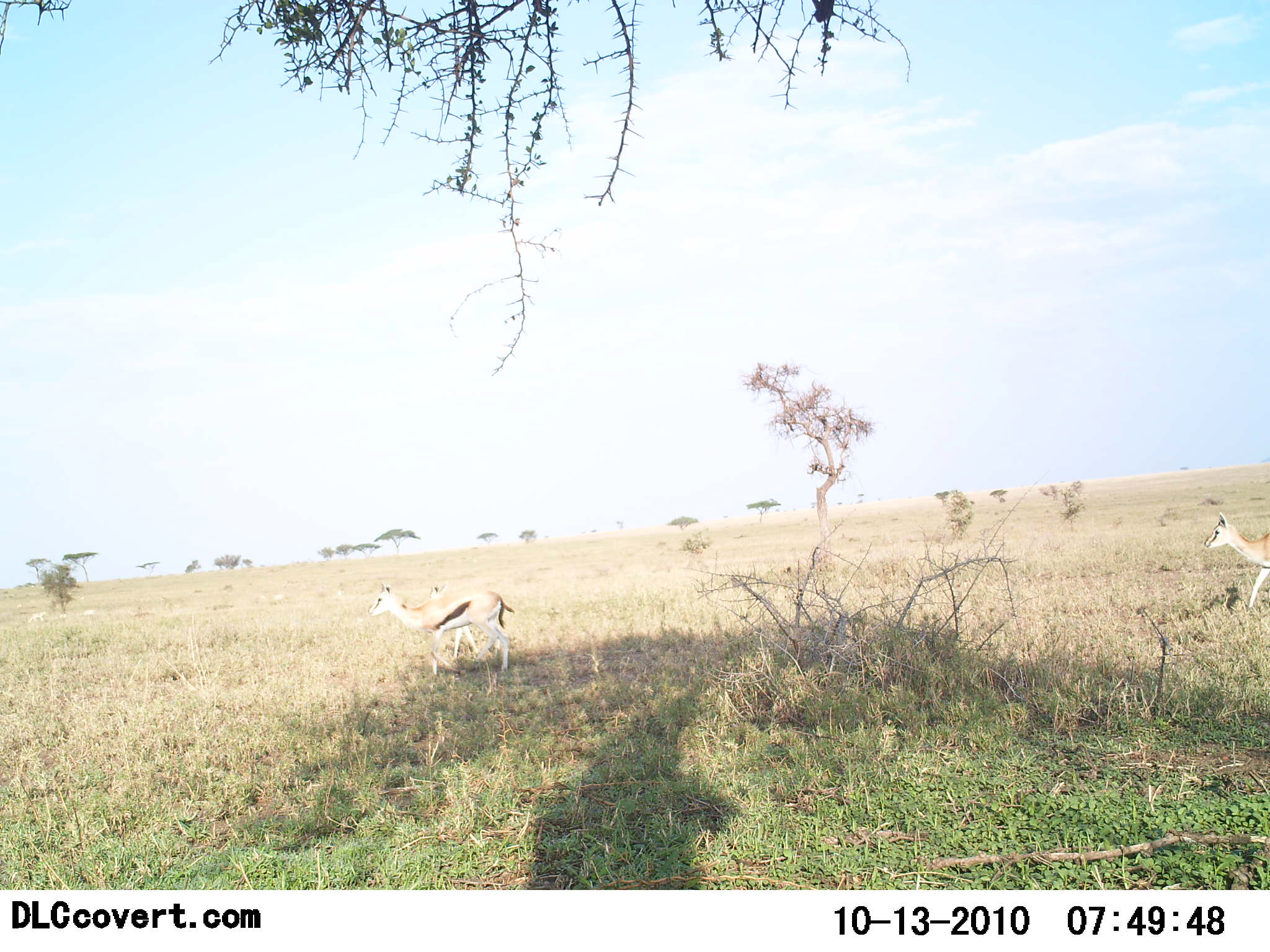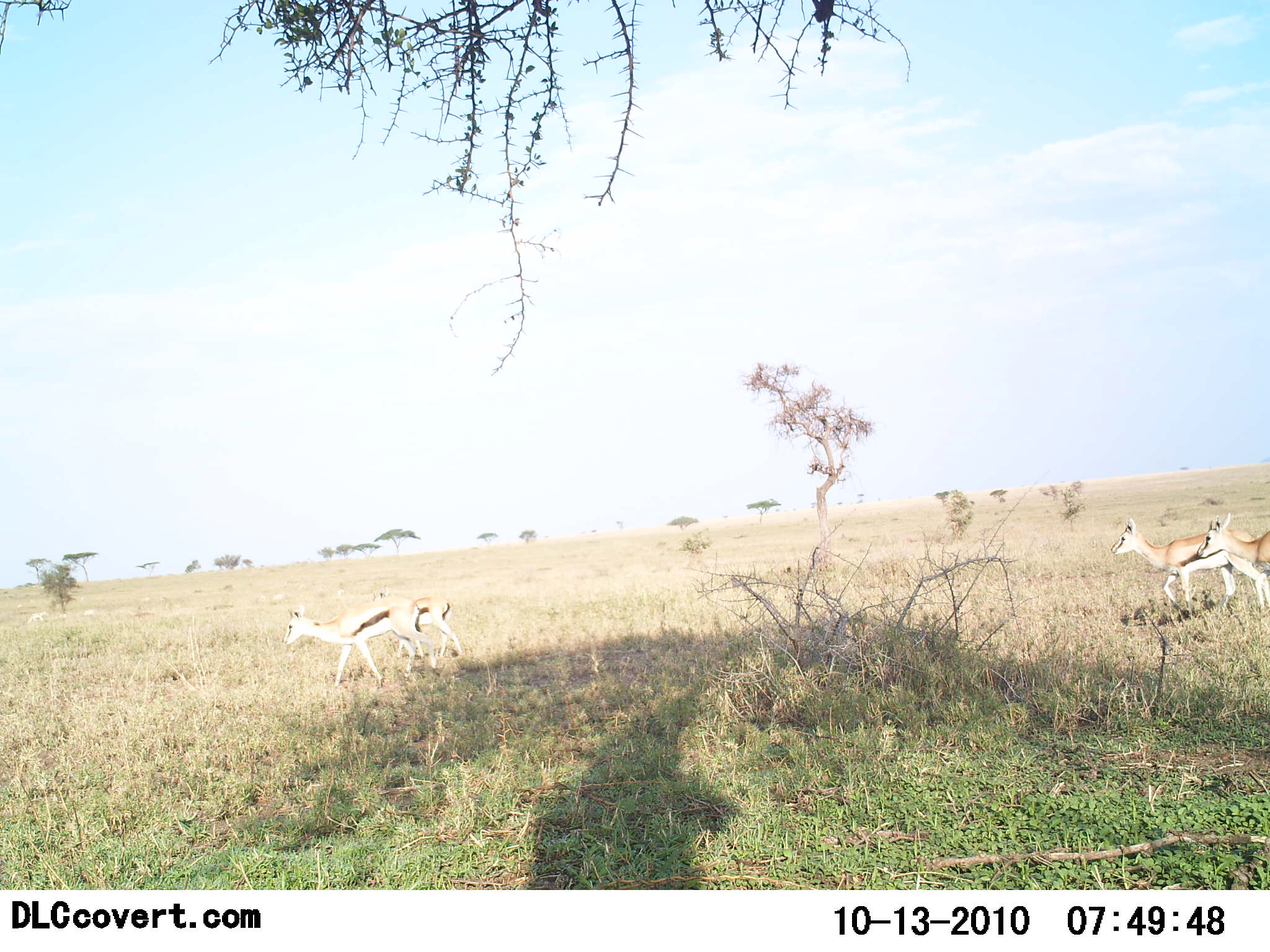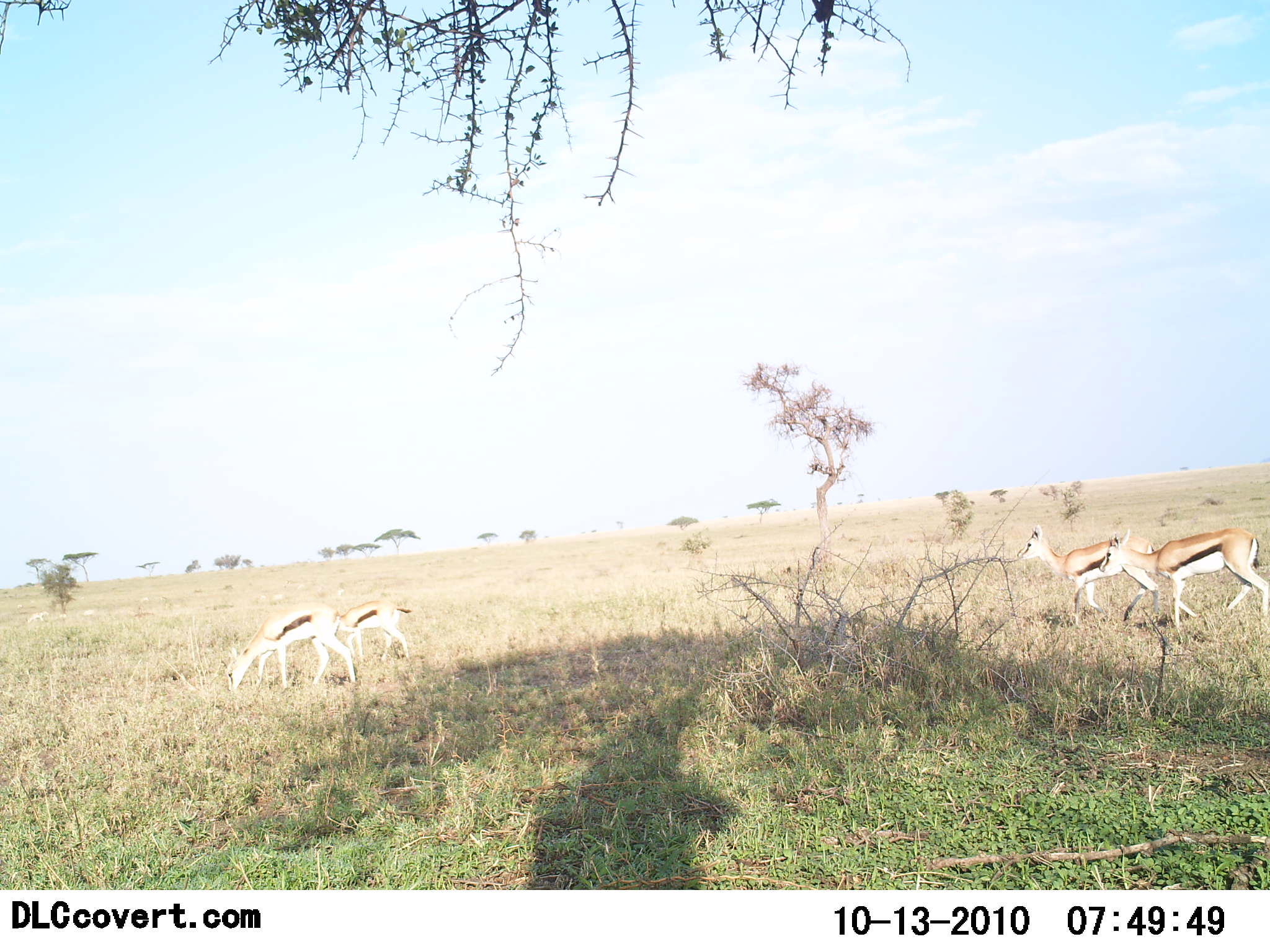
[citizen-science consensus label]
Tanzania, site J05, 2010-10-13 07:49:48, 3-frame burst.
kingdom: Animalia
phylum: Chordata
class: Mammalia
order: Artiodactyla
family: Bovidae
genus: Eudorcas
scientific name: Eudorcas thomsonii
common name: thomson's gazelle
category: gazellethomsons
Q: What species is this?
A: Gazellethomsons (thomson's gazelle) (Eudorcas thomsonii).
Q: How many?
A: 4.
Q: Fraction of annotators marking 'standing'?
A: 0%.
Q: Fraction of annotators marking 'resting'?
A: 0%.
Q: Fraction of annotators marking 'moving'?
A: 100%.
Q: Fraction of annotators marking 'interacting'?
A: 0%.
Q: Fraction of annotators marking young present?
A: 0%.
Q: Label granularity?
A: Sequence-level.